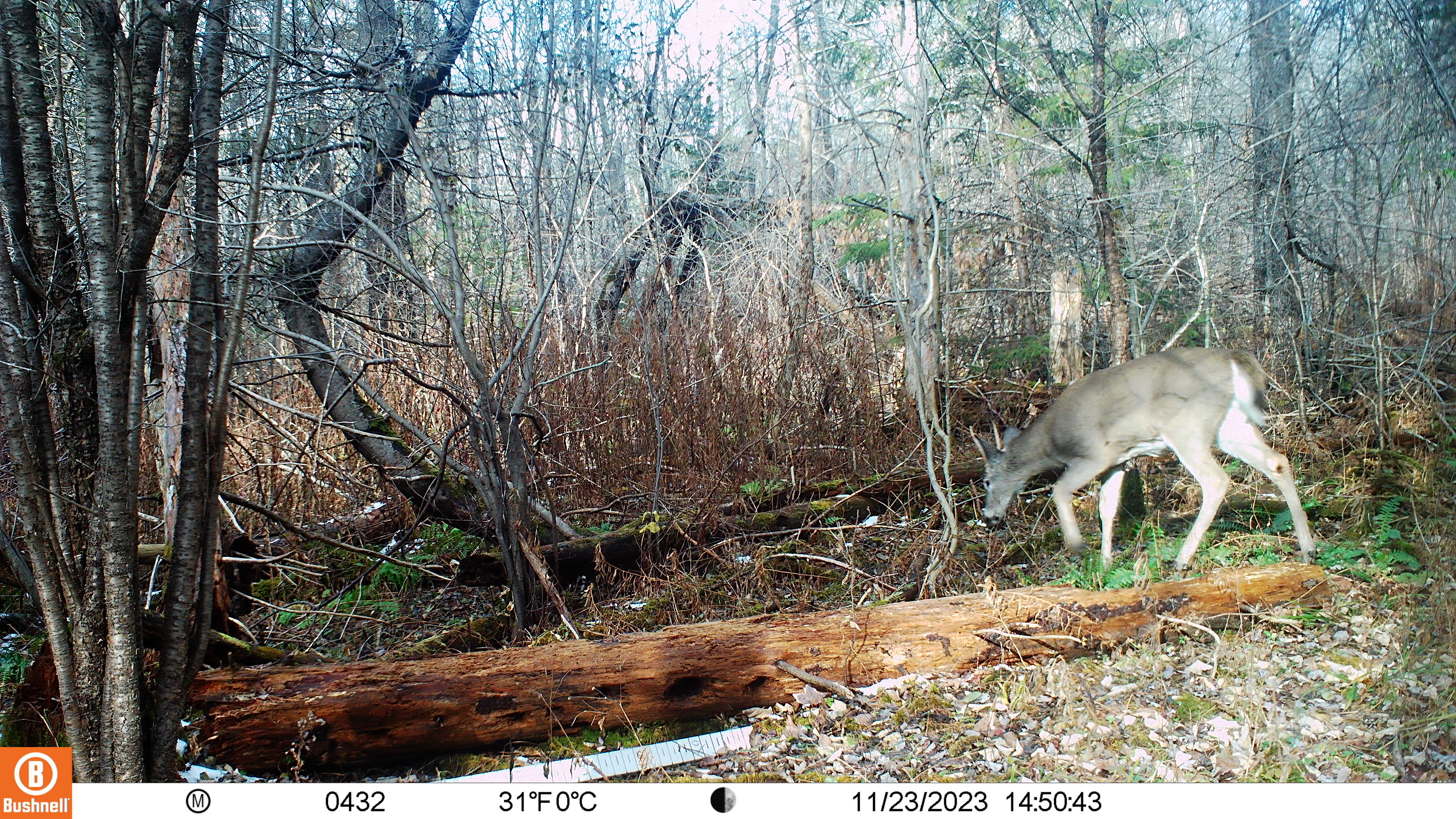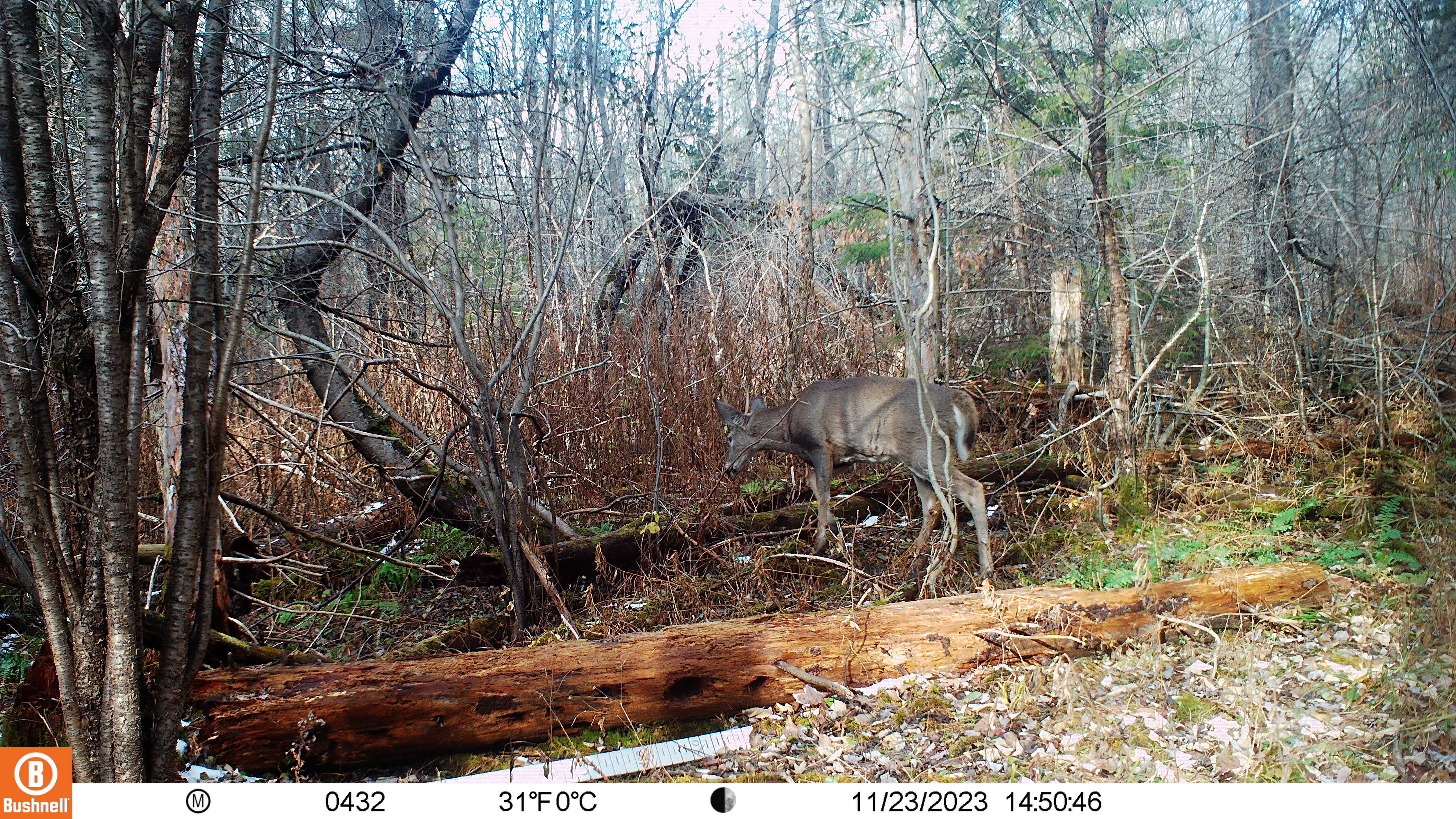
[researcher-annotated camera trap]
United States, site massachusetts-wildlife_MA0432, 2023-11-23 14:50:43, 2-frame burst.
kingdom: Animalia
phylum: Chordata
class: Mammalia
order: Artiodactyla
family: Cervidae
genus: Odocoileus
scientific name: Odocoileus virginianus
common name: white-tailed deer